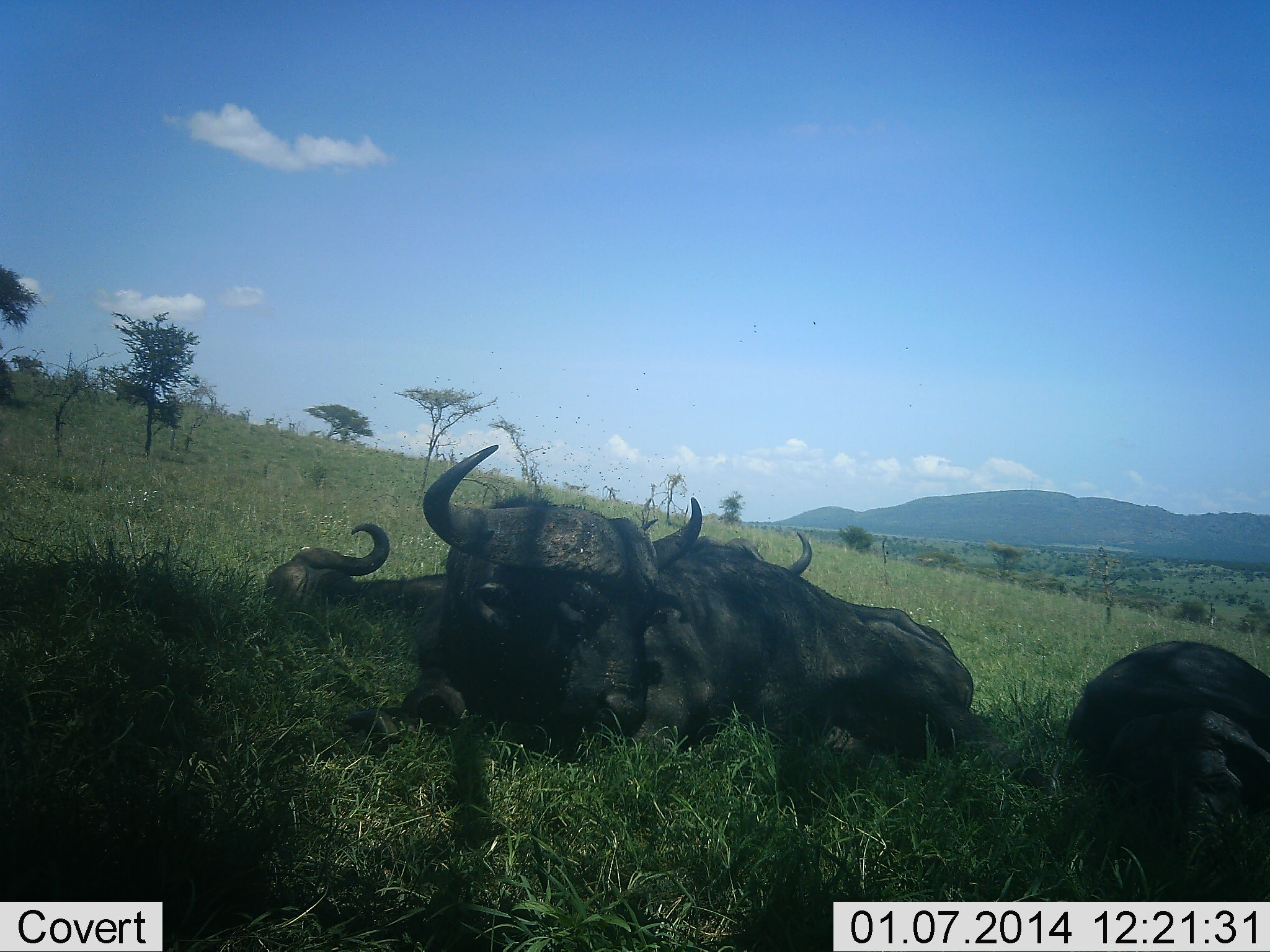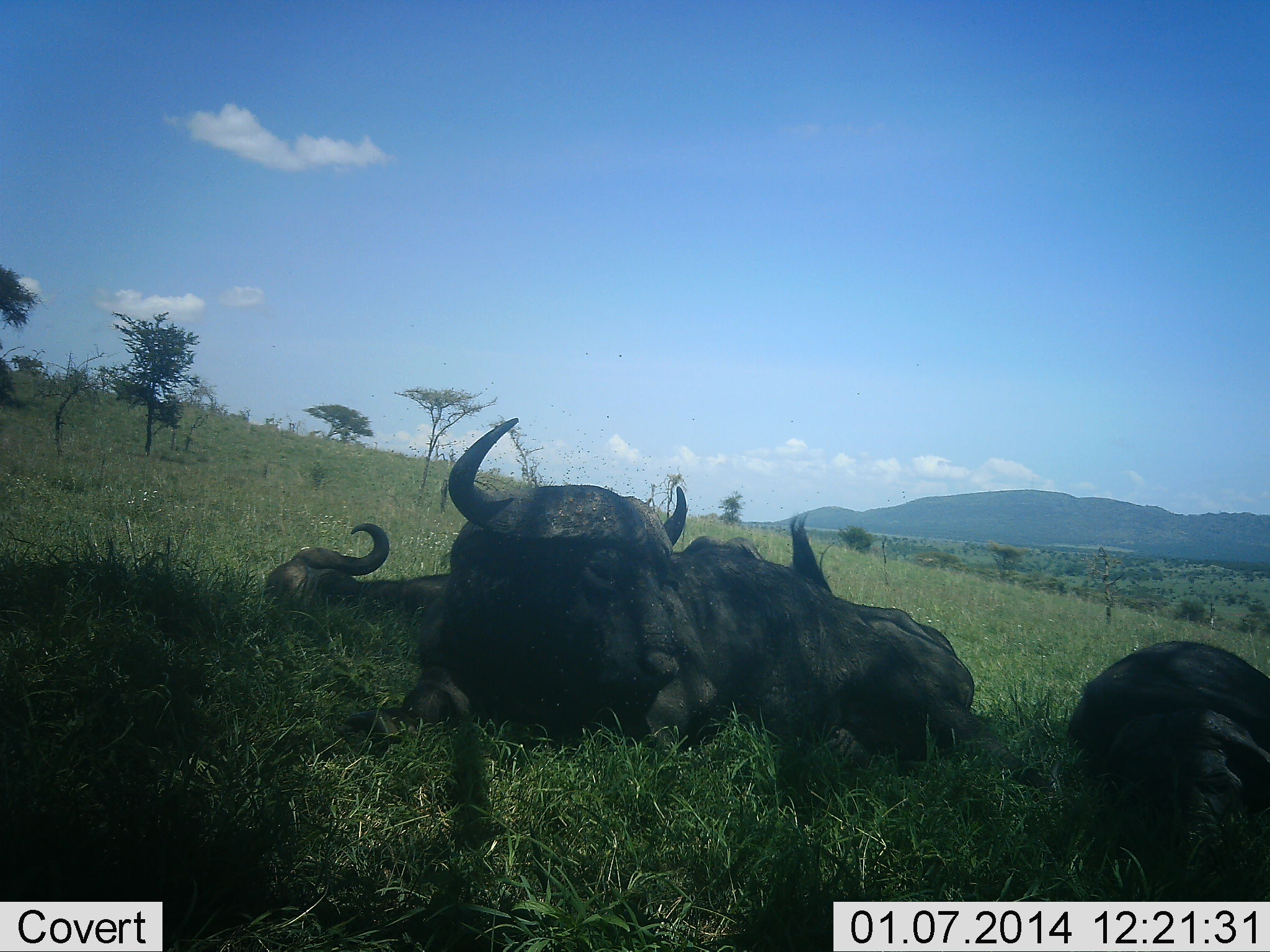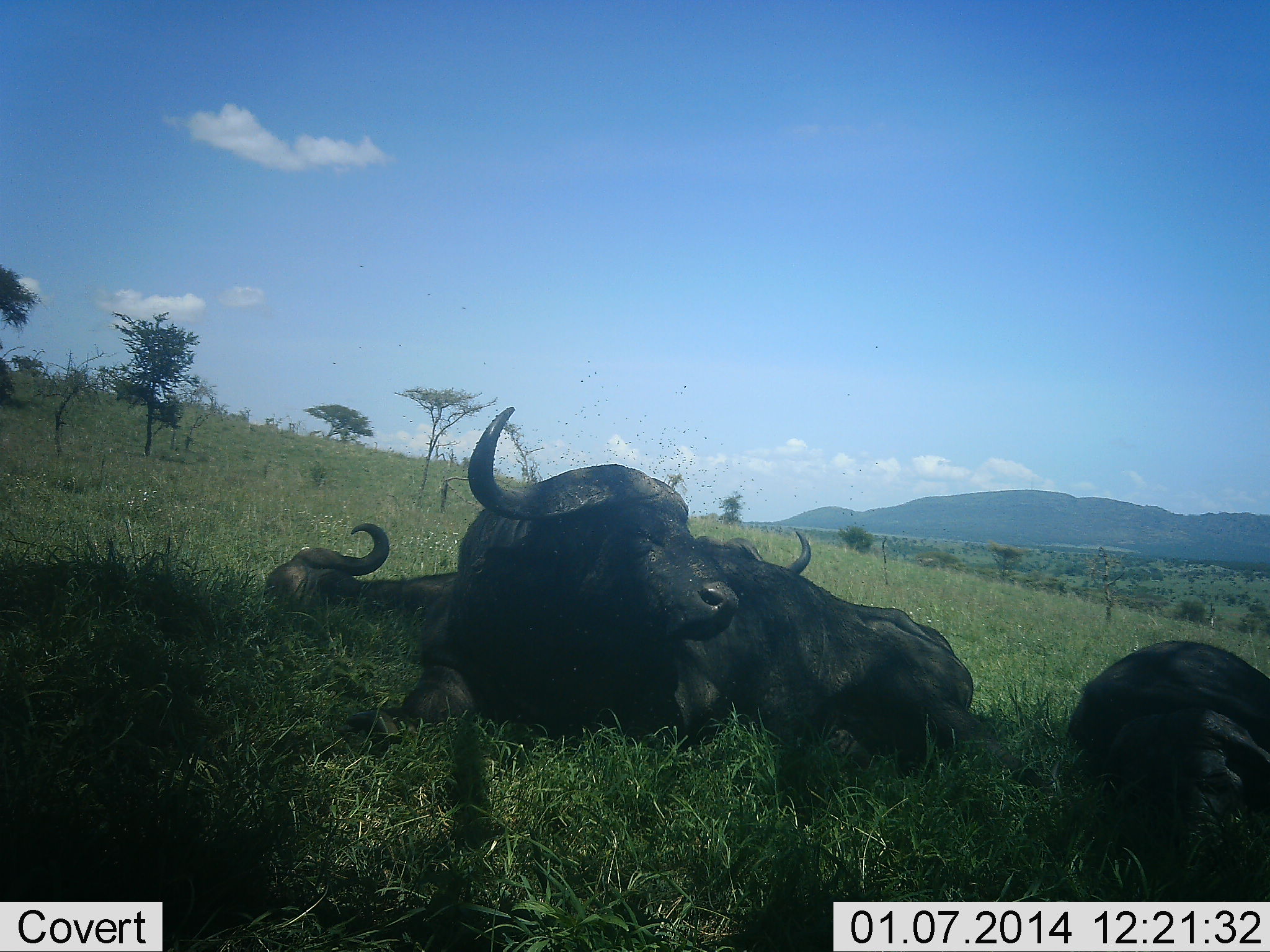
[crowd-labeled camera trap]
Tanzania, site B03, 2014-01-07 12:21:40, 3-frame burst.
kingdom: Animalia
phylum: Chordata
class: Mammalia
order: Artiodactyla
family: Bovidae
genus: Syncerus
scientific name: Syncerus caffer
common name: cape buffalo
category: buffalo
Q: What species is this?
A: Buffalo (cape buffalo) (Syncerus caffer).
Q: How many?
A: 4.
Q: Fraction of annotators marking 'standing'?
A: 0%.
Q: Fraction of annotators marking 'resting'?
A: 100%.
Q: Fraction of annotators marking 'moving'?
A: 0%.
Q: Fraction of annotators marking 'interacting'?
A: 0%.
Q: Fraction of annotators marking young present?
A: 0%.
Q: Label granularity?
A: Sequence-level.